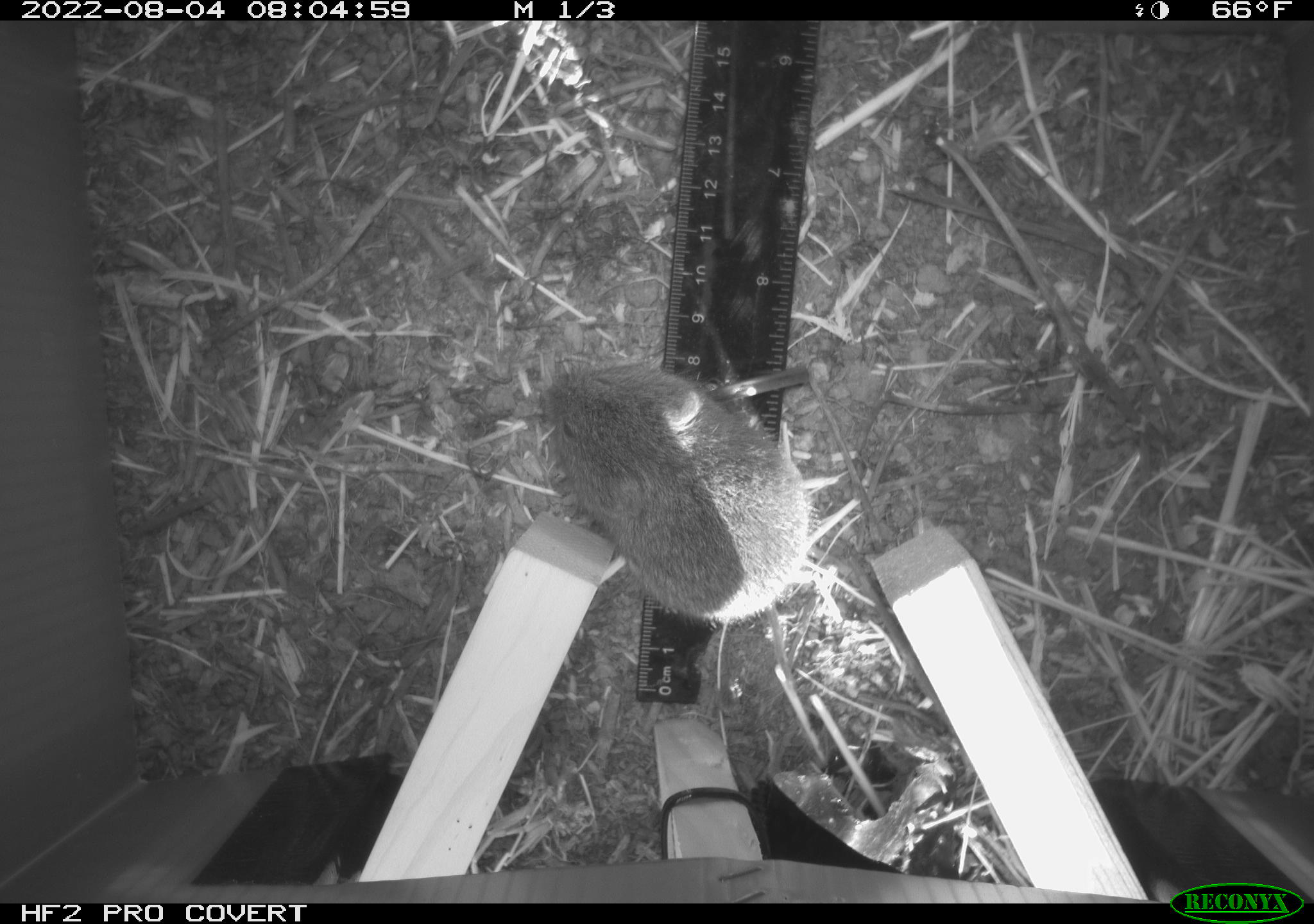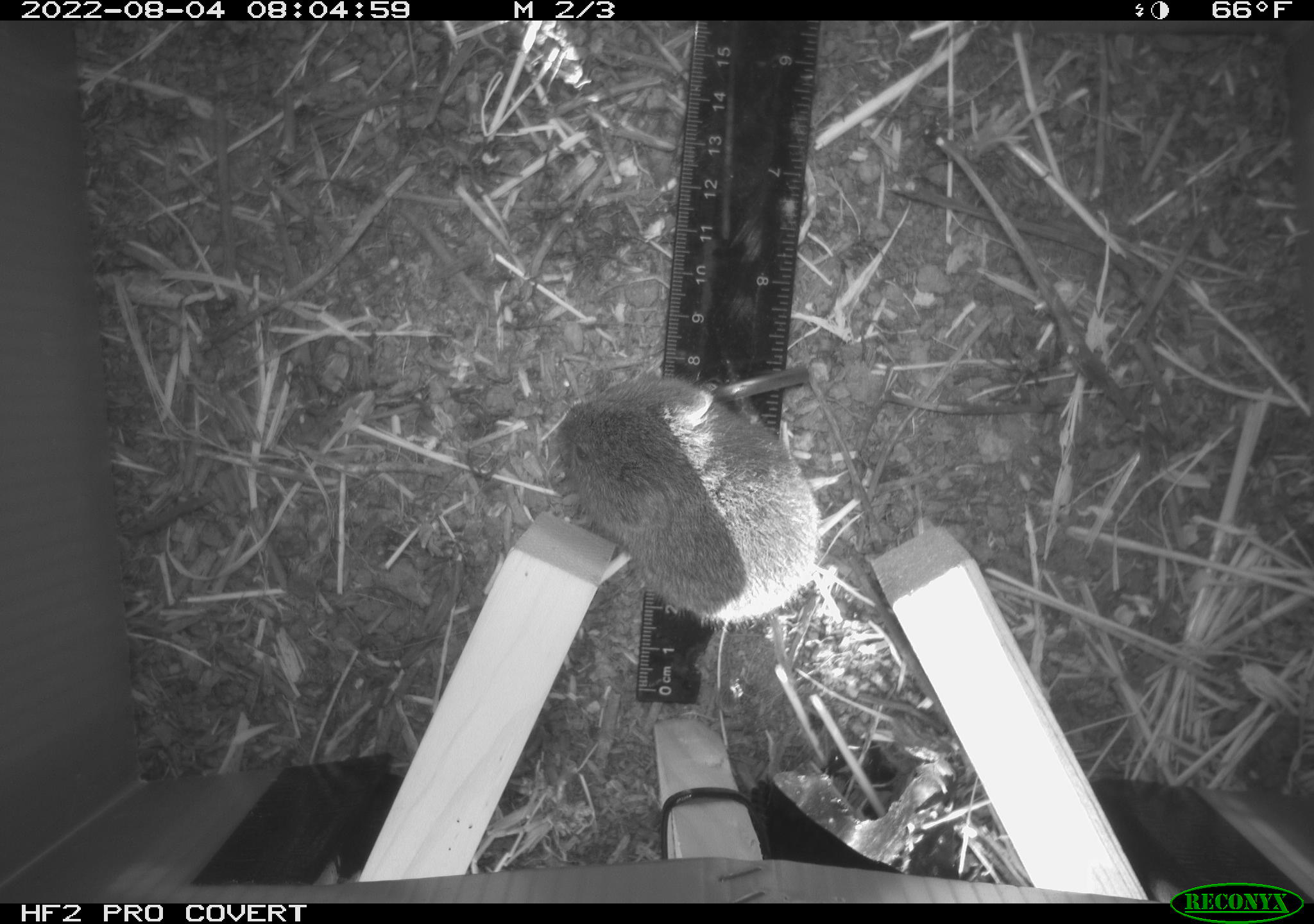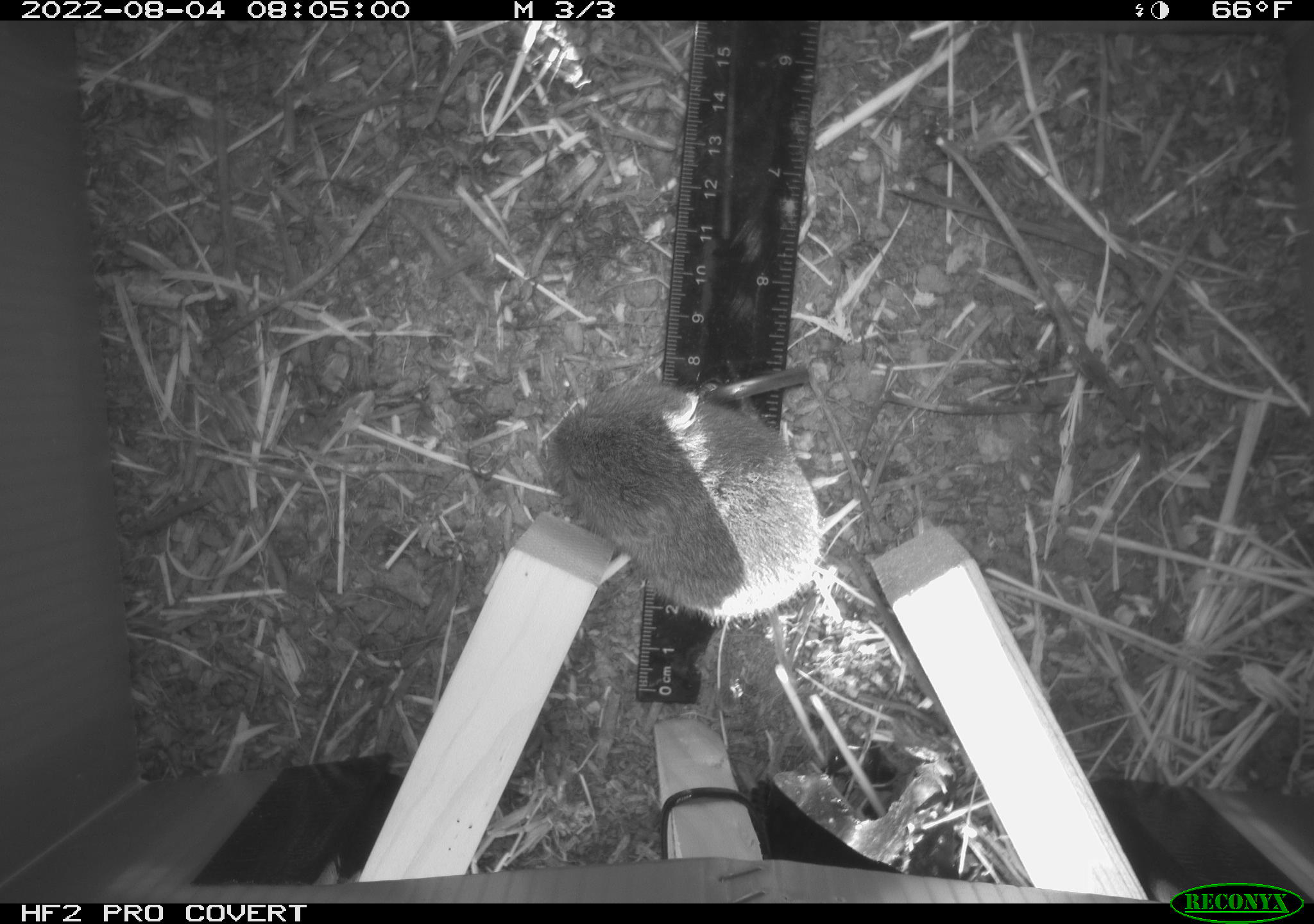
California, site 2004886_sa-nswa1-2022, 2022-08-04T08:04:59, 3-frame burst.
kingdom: Animalia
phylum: Chordata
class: Mammalia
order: Rodentia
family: Cricetidae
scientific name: Cricetidae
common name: hamsters, voles, lemmings, and allies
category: cricetidae family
Cricetidae family (hamsters, voles, lemmings, and allies) (Cricetidae).